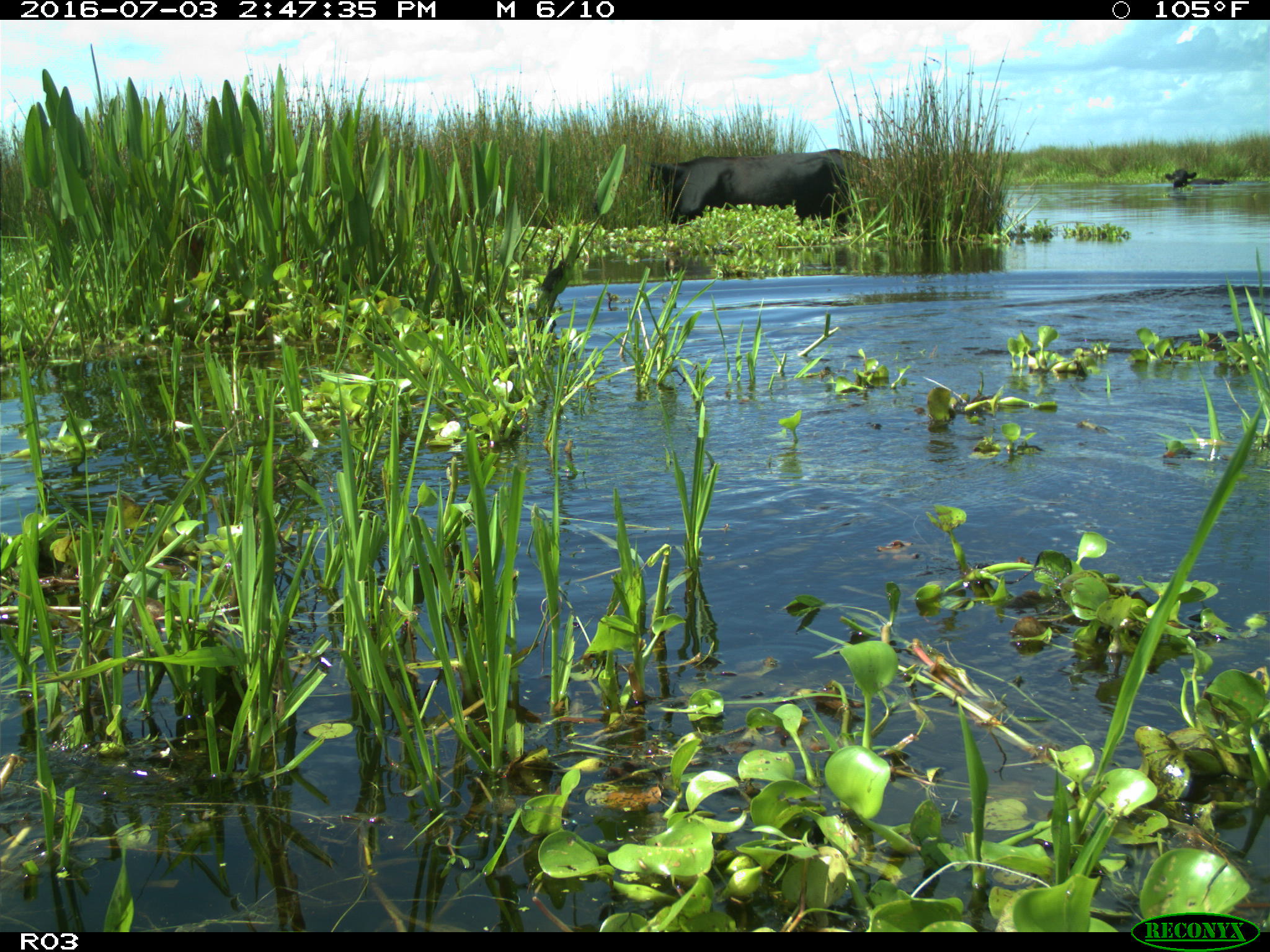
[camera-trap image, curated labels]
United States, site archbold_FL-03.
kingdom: Animalia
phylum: Chordata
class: Mammalia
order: Artiodactyla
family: Bovidae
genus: Bos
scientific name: Bos taurus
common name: domestic cow